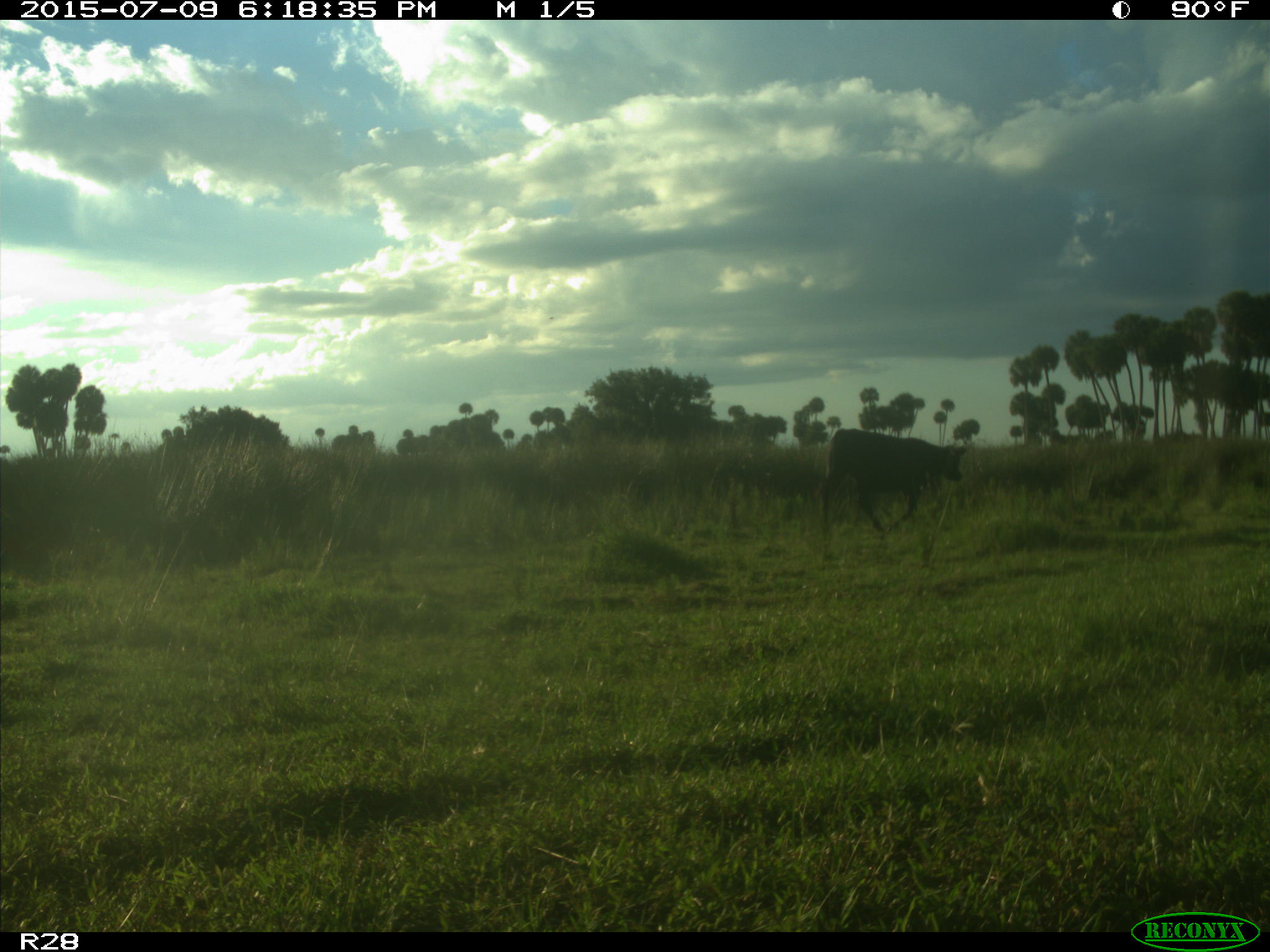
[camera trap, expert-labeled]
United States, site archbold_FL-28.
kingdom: Animalia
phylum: Chordata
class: Mammalia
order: Artiodactyla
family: Bovidae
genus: Bos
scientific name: Bos taurus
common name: domestic cow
Bos taurus (domestic cow).